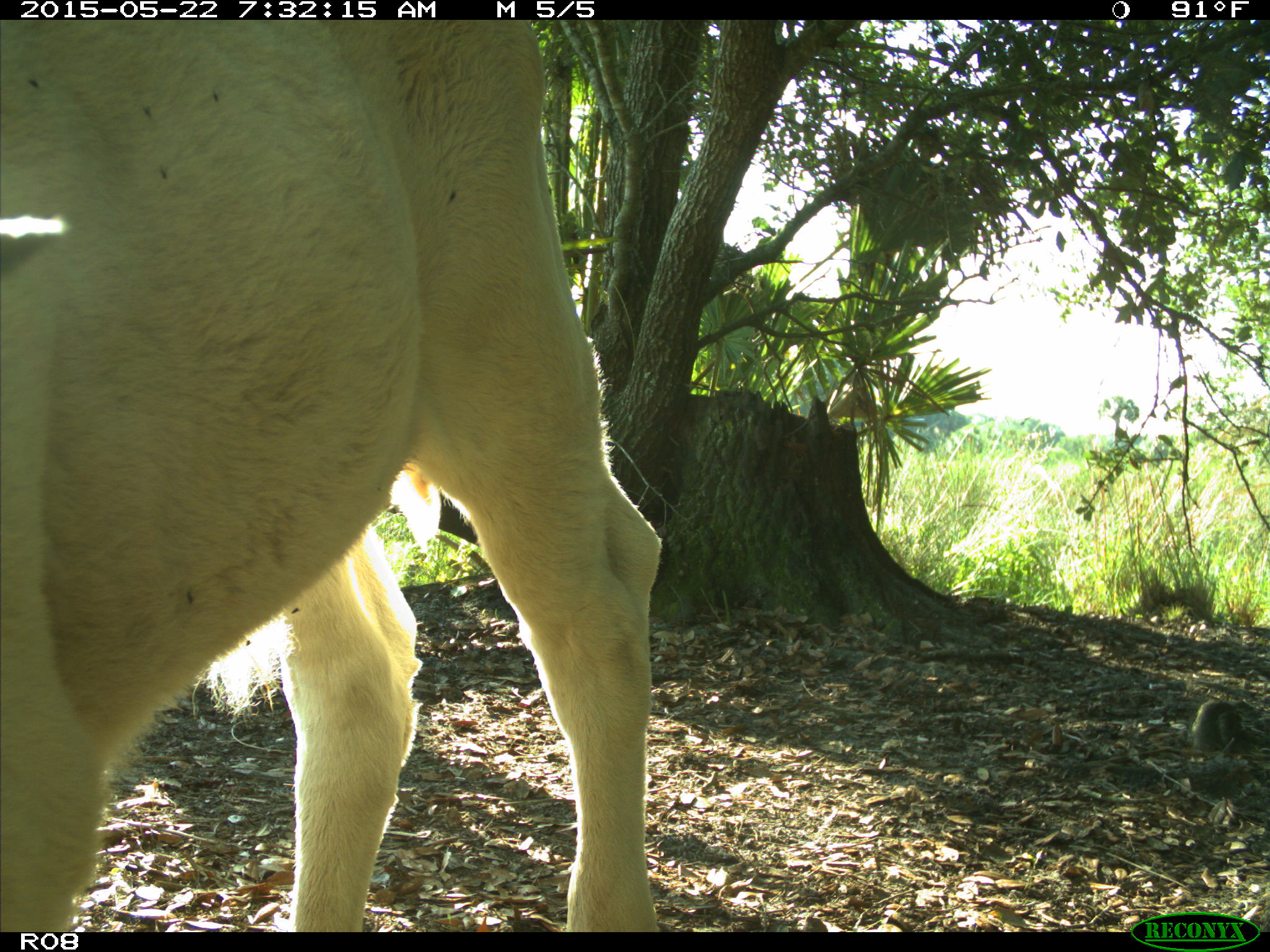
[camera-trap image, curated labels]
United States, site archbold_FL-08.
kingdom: Animalia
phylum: Chordata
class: Mammalia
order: Artiodactyla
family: Bovidae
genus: Bos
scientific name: Bos taurus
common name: domestic cow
Bos taurus (domestic cow).